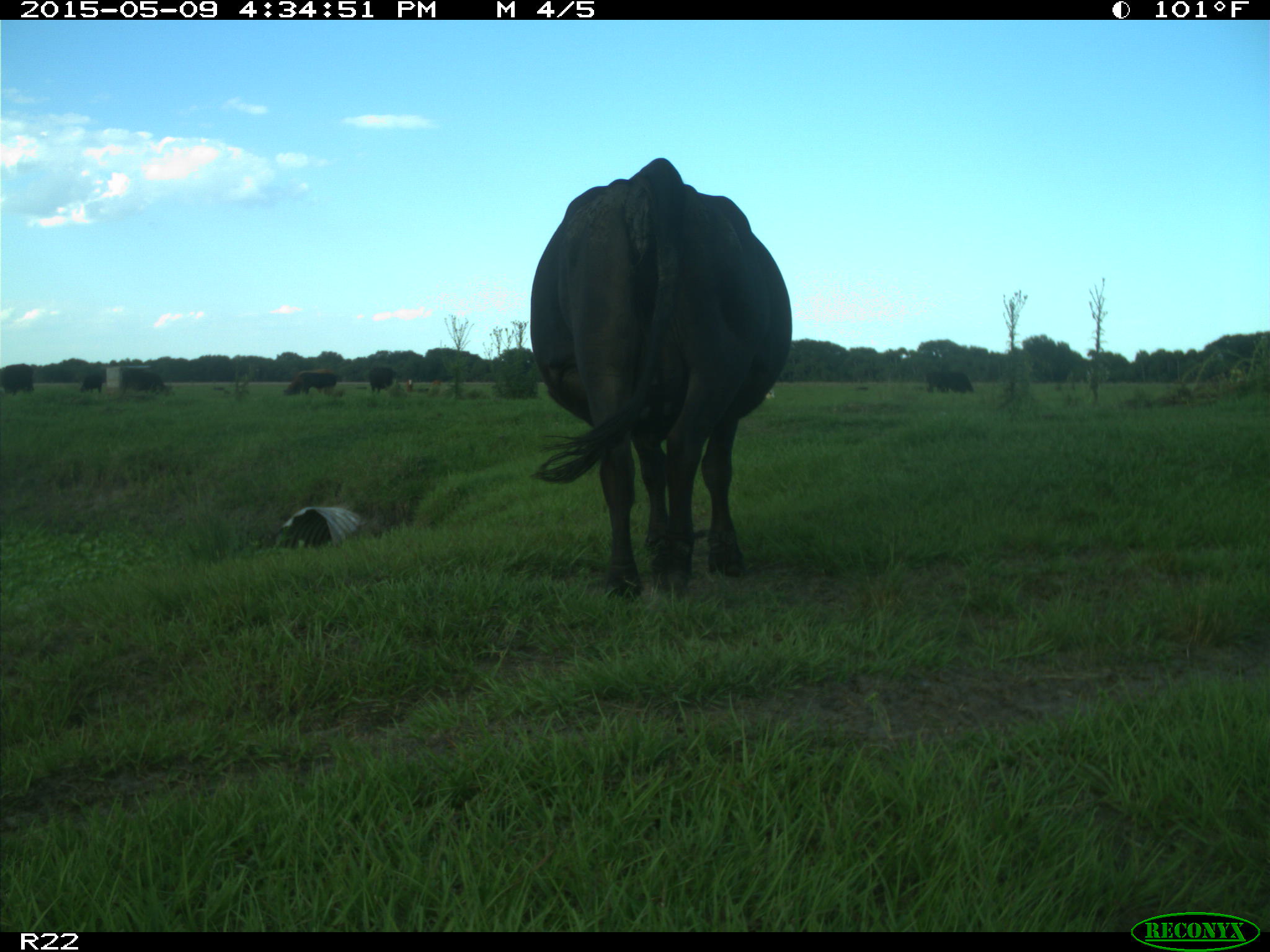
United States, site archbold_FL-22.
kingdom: Animalia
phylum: Chordata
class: Mammalia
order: Artiodactyla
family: Bovidae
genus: Bos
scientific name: Bos taurus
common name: domestic cow